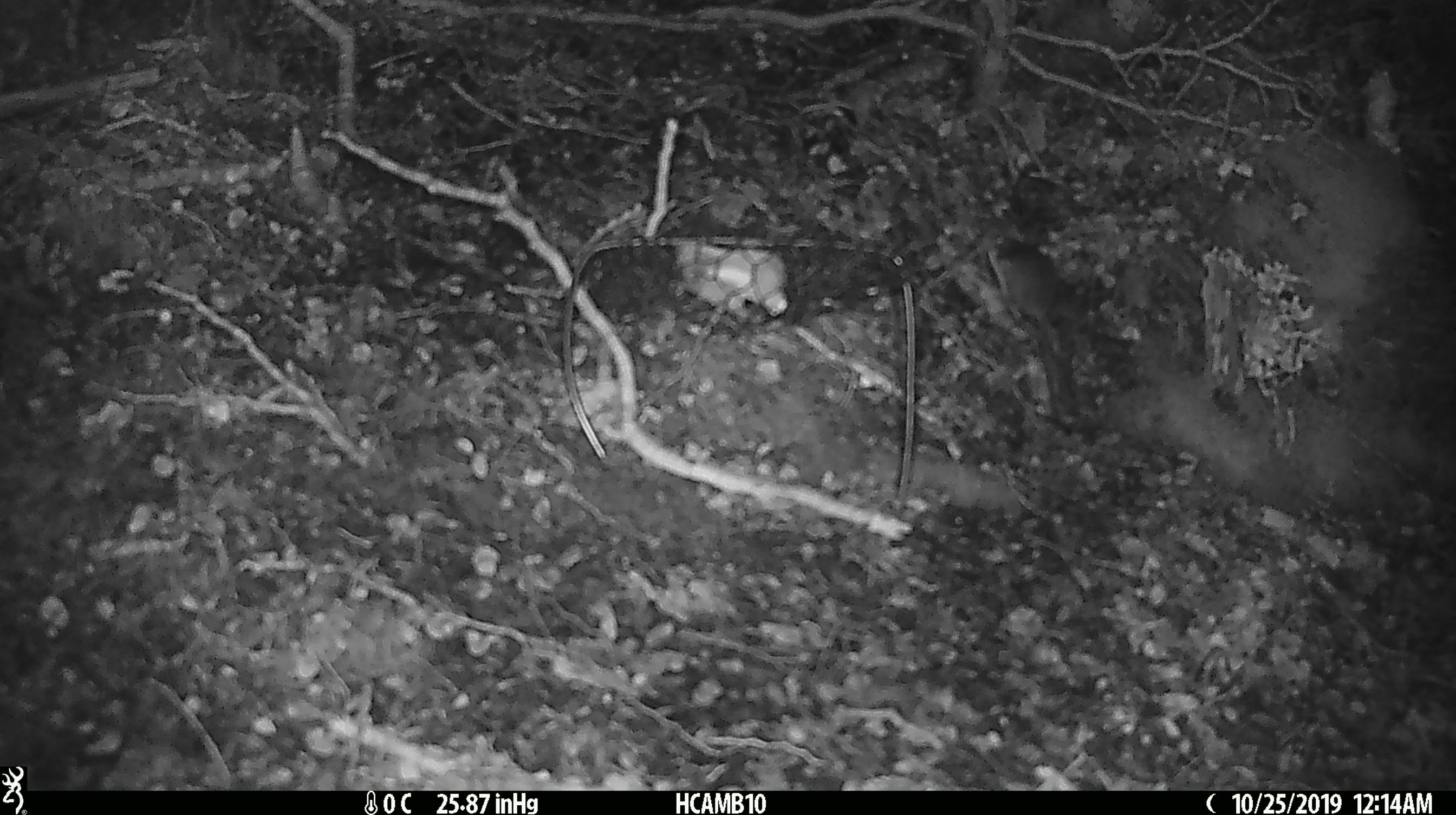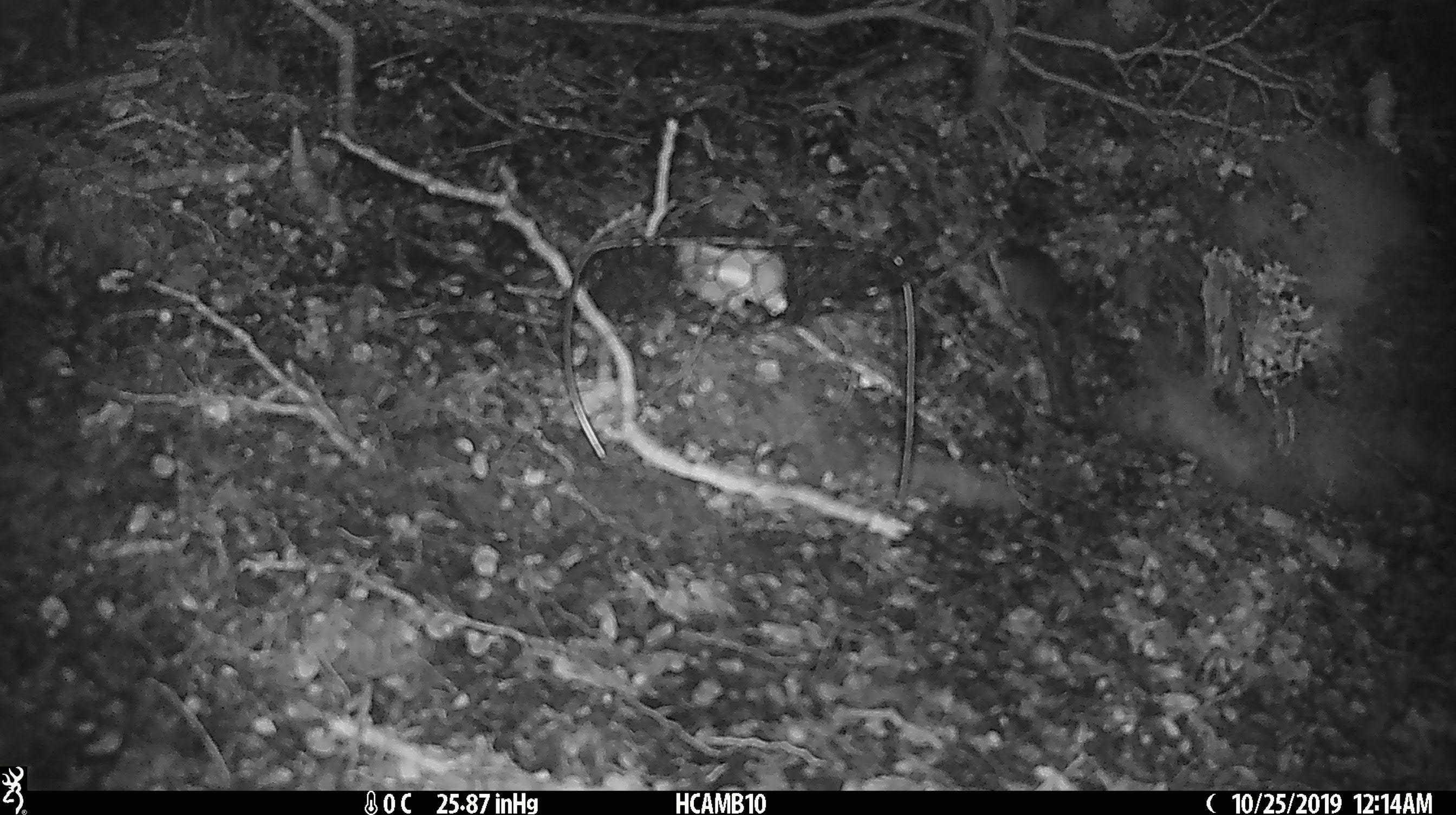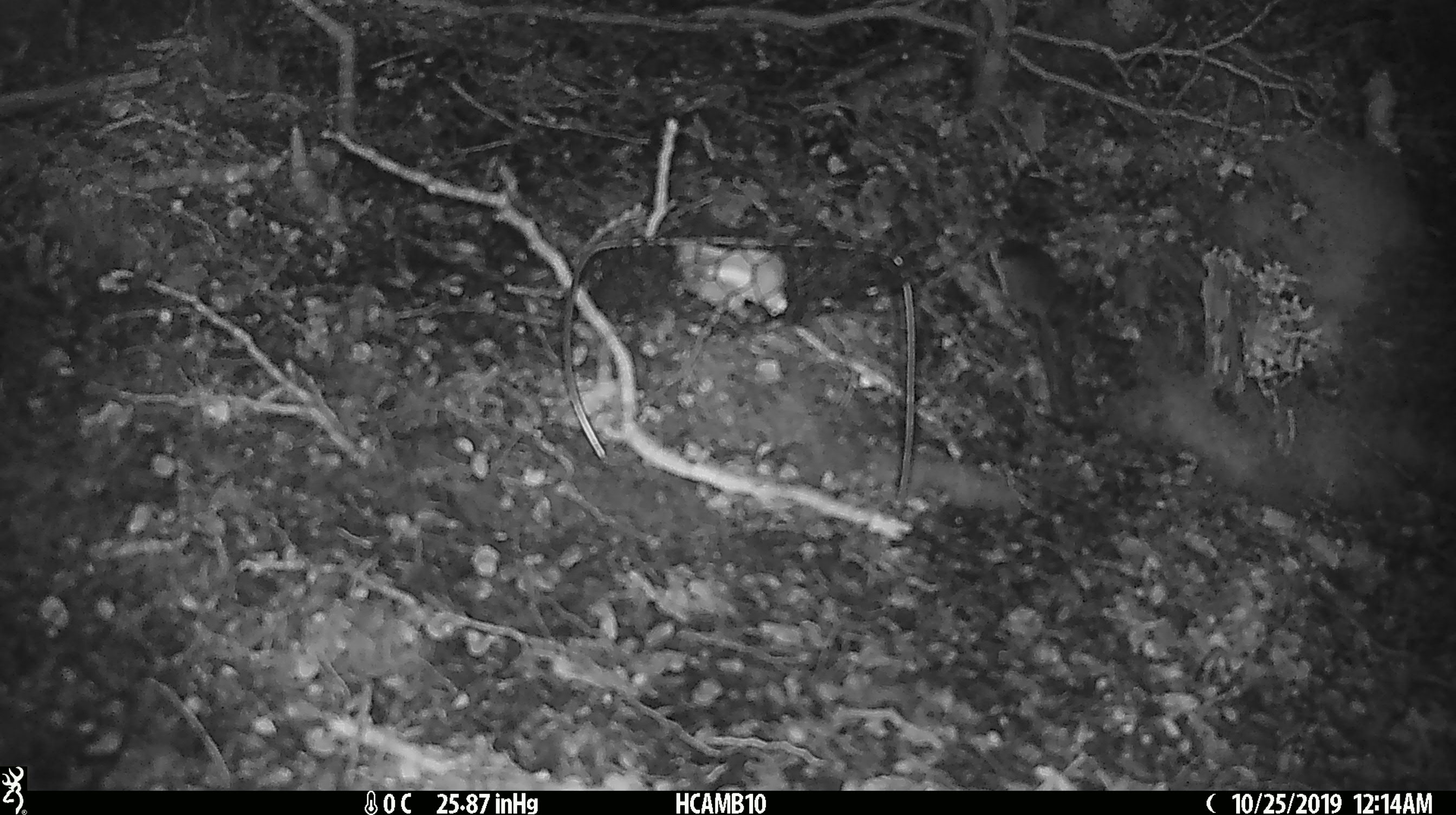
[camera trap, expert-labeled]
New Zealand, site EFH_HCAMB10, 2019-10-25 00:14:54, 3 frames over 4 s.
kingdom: Animalia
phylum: Chordata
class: Mammalia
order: Rodentia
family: Muridae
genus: Mus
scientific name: Mus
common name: mouse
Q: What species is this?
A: Mouse (Mus).